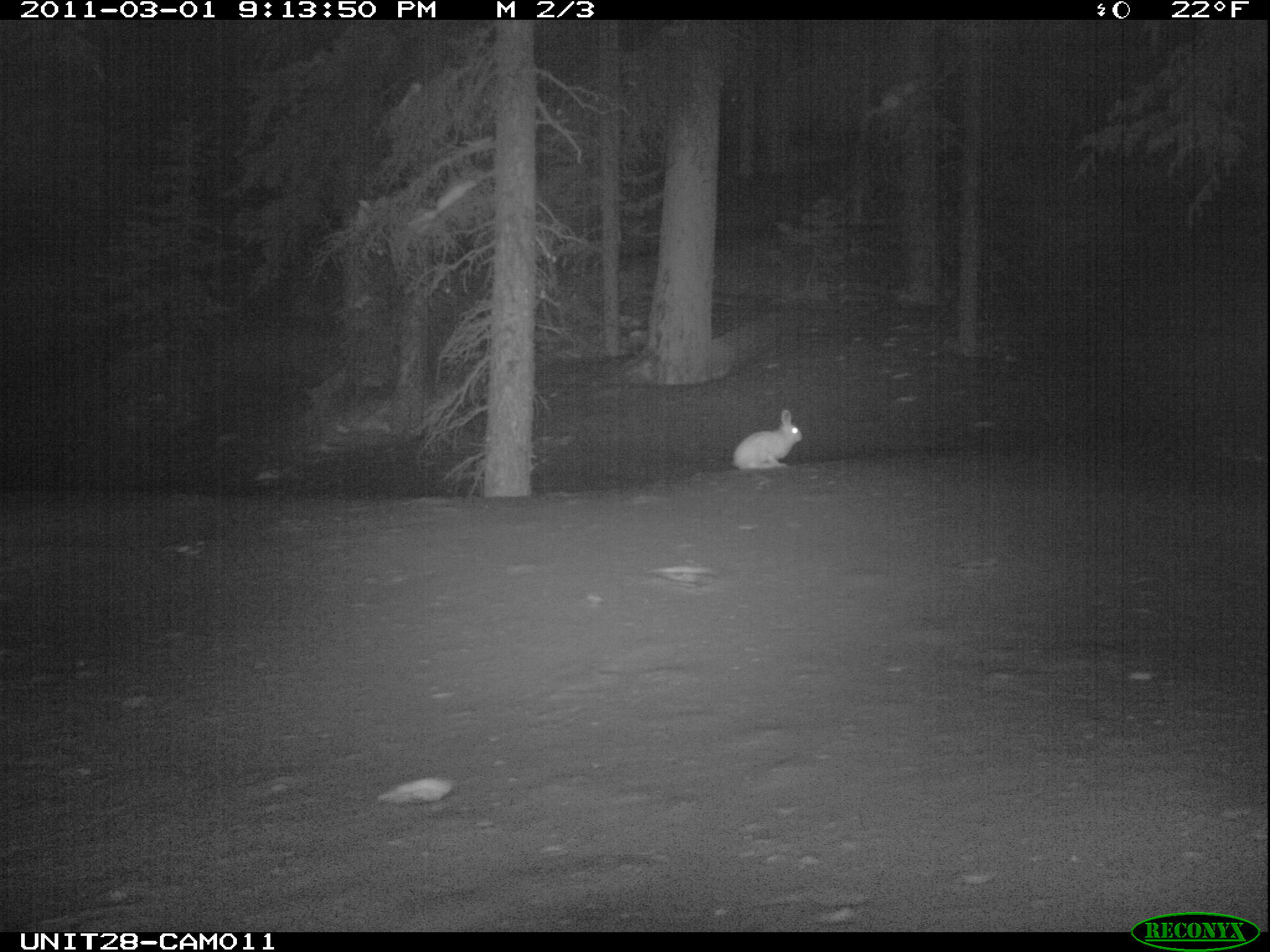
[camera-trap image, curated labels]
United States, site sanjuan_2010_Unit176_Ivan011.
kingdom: Animalia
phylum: Chordata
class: Mammalia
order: Lagomorpha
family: Leporidae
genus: Lepus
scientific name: Lepus americanus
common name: snowshoe hare